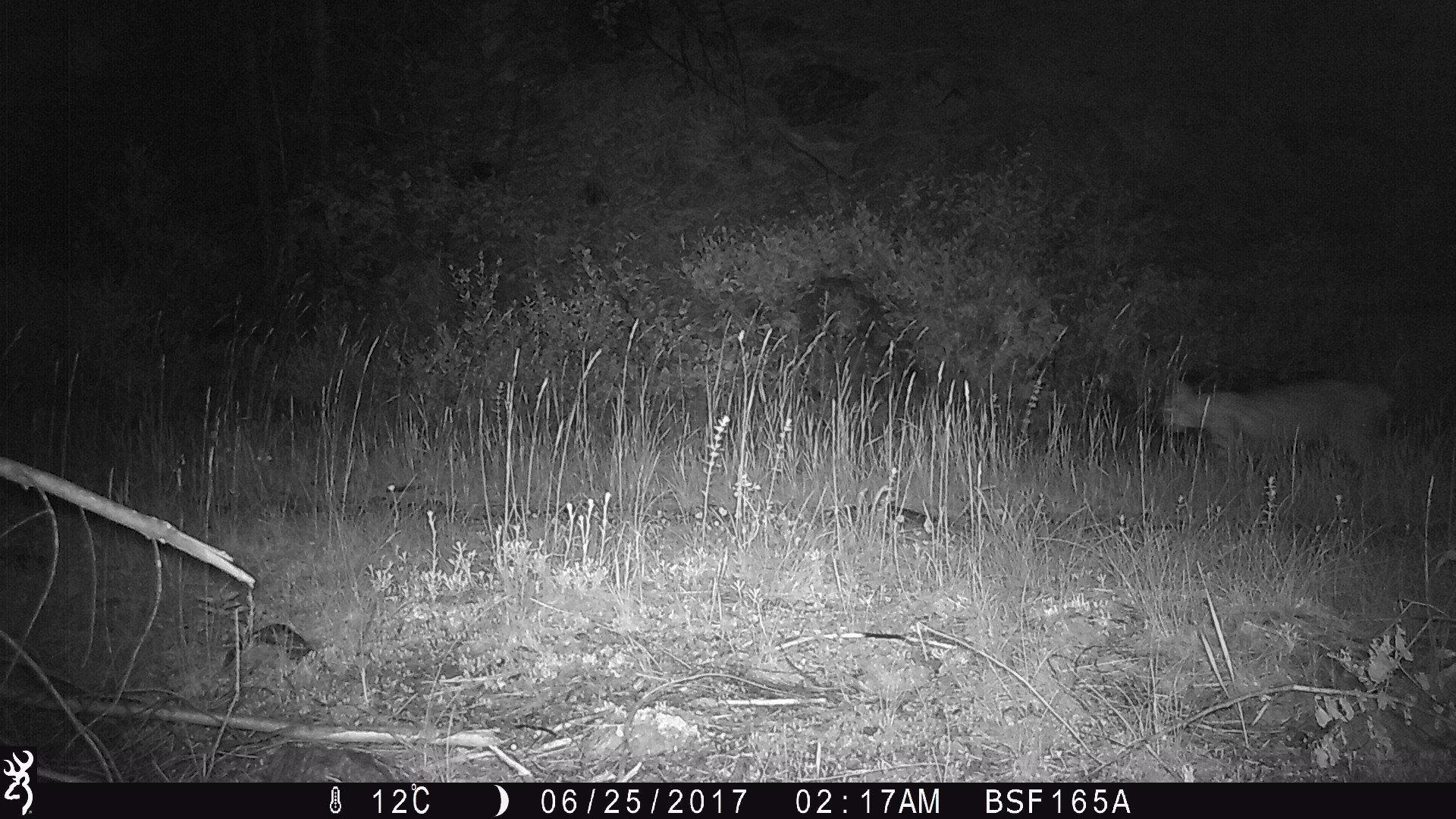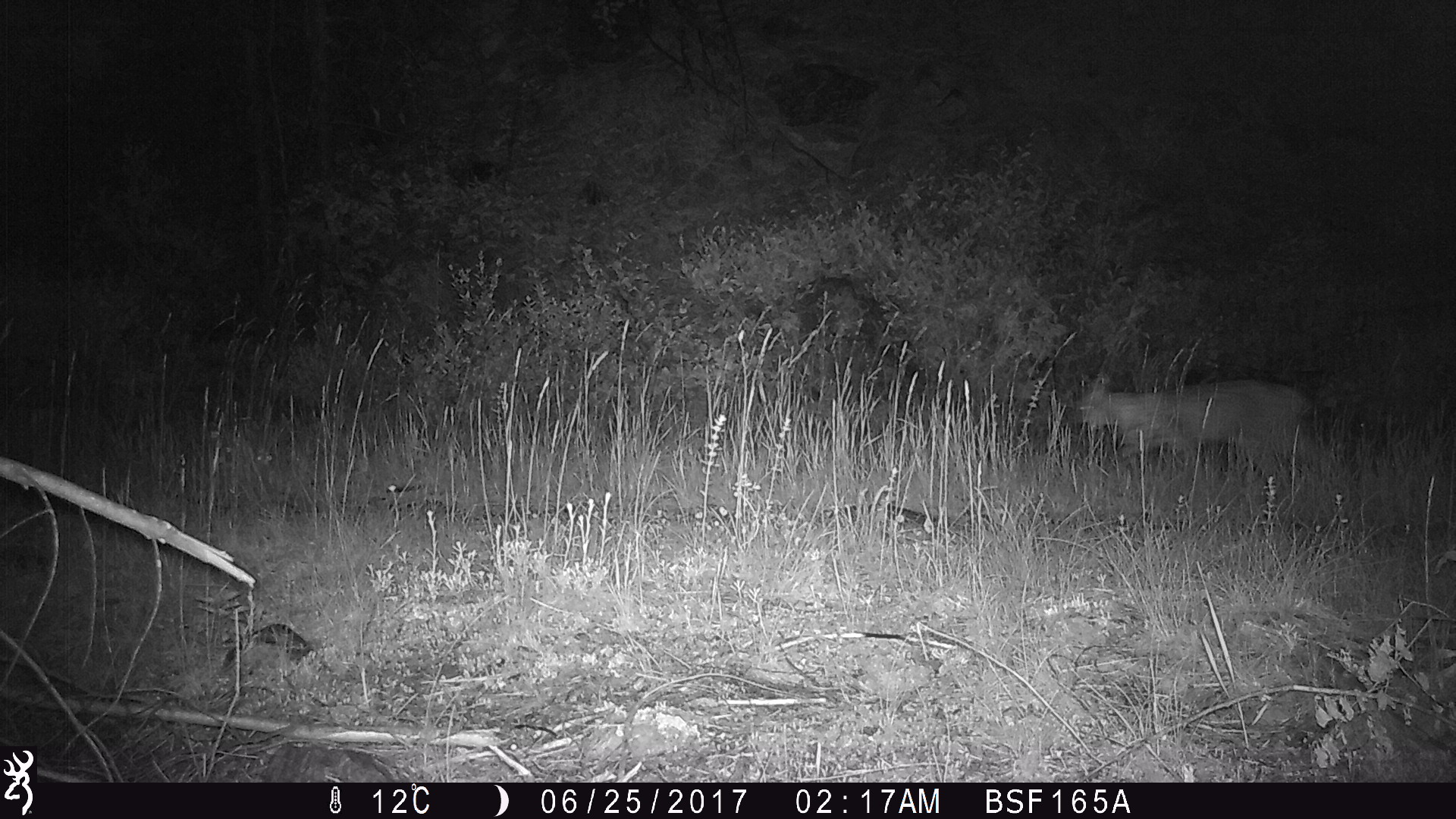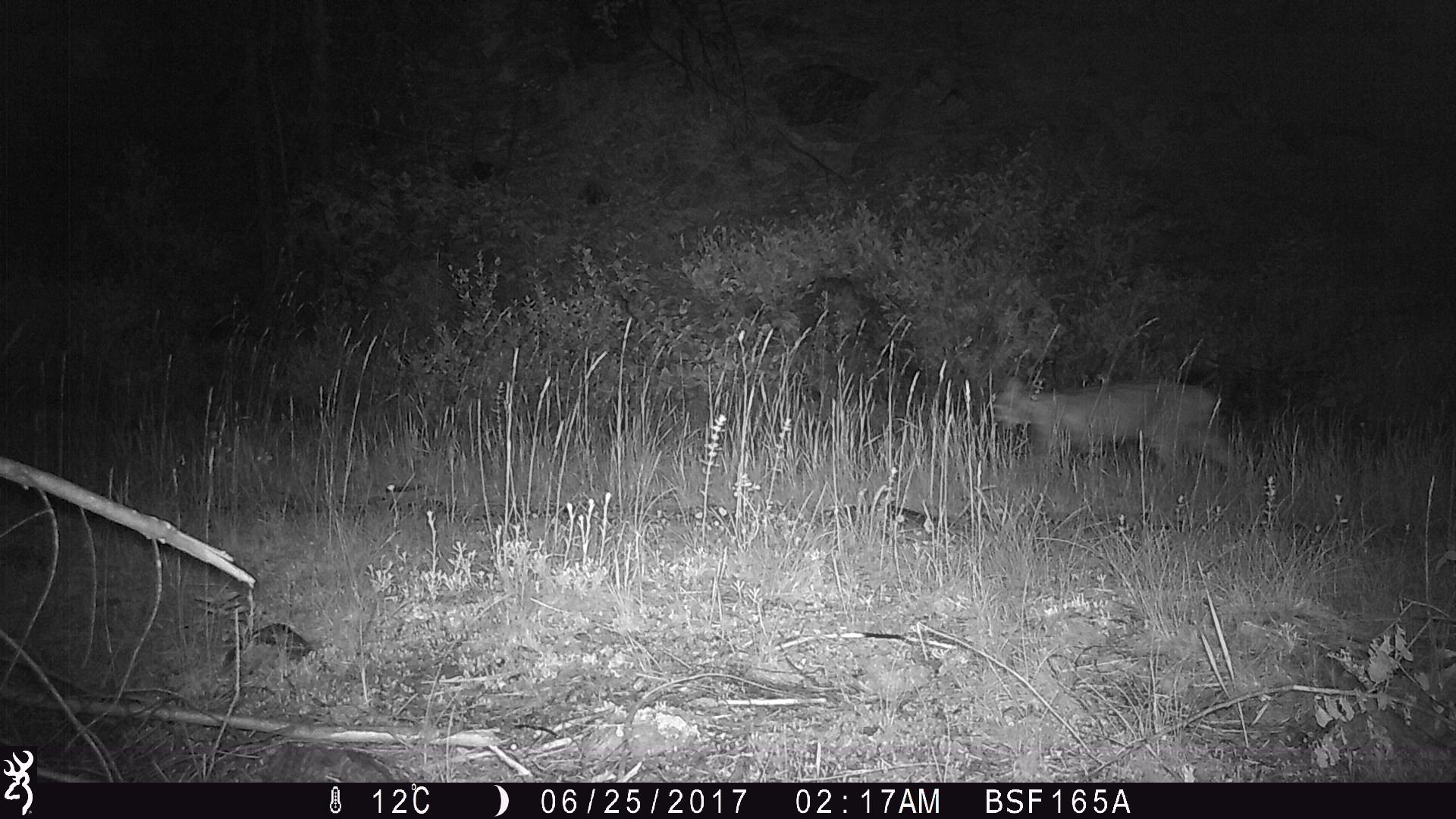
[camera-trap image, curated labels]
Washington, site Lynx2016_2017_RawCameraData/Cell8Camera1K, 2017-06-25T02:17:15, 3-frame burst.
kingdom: Animalia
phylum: Chordata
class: Mammalia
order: Carnivora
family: Felidae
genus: Lynx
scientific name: Lynx rufus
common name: bobcat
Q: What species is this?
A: Lynx rufus (bobcat).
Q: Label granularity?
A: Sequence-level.